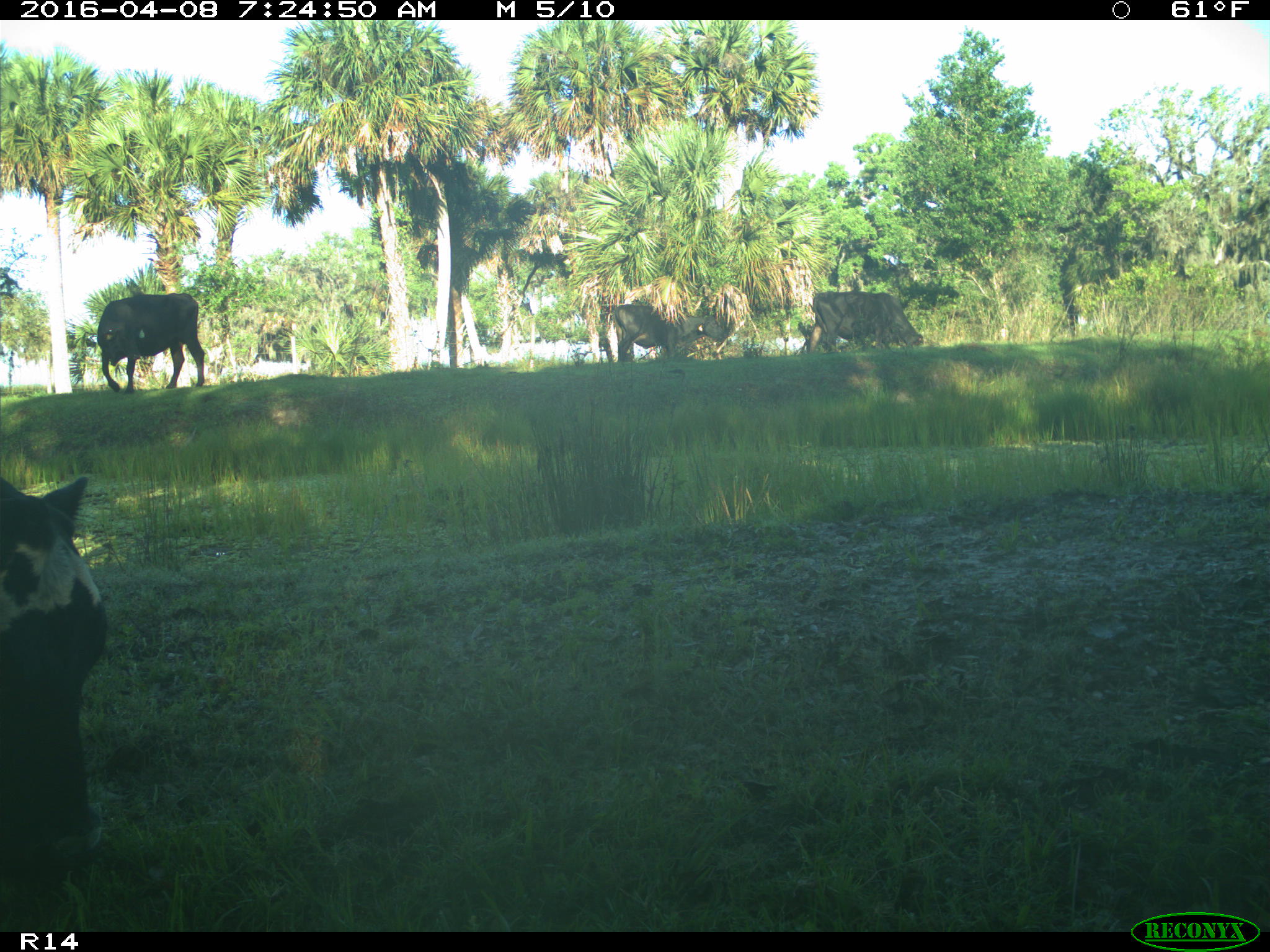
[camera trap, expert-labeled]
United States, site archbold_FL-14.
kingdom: Animalia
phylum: Chordata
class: Mammalia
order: Artiodactyla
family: Bovidae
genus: Bos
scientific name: Bos taurus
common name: domestic cow